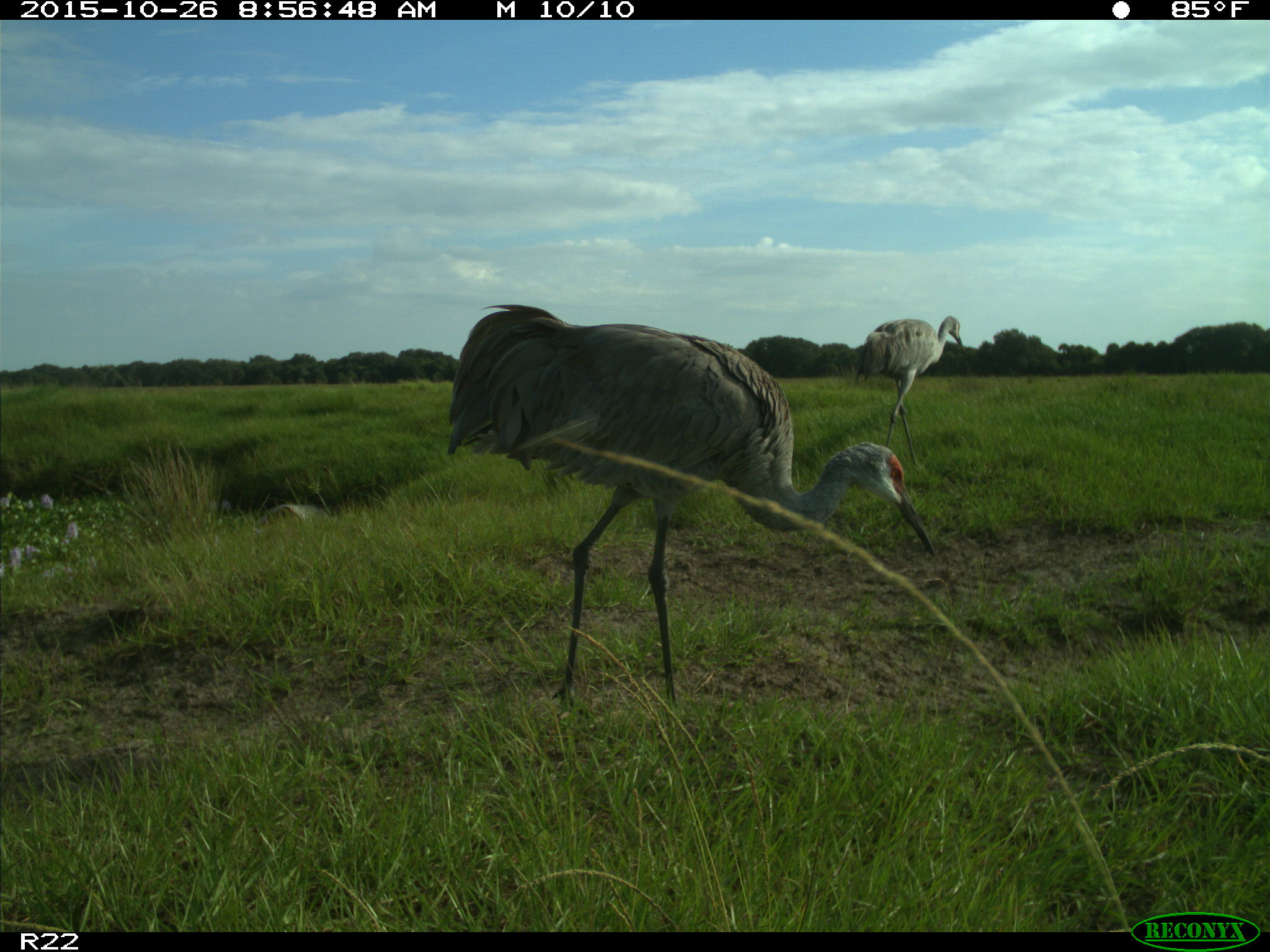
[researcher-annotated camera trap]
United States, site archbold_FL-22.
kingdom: Animalia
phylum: Chordata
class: Aves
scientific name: Aves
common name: birds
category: unidentified bird